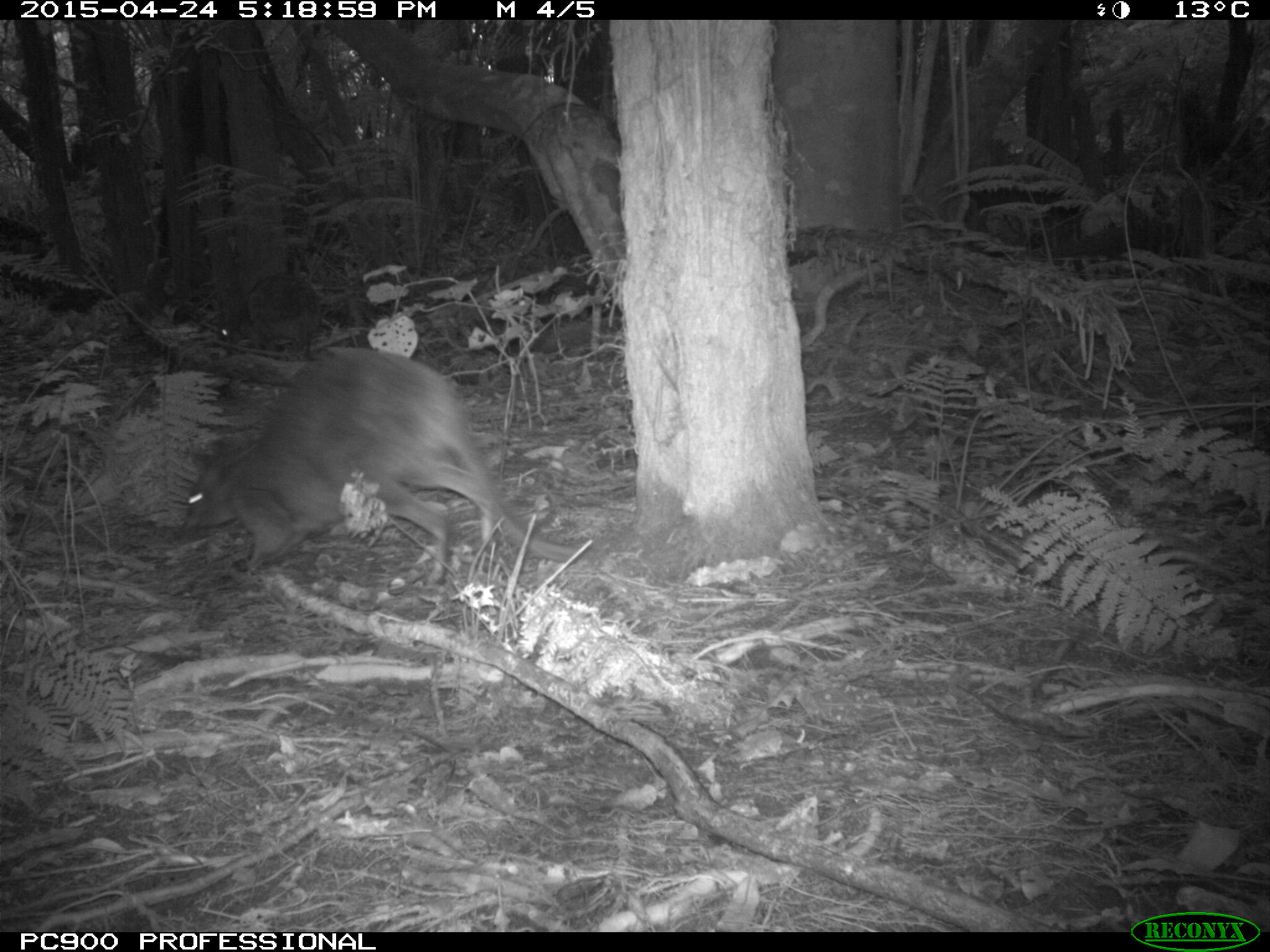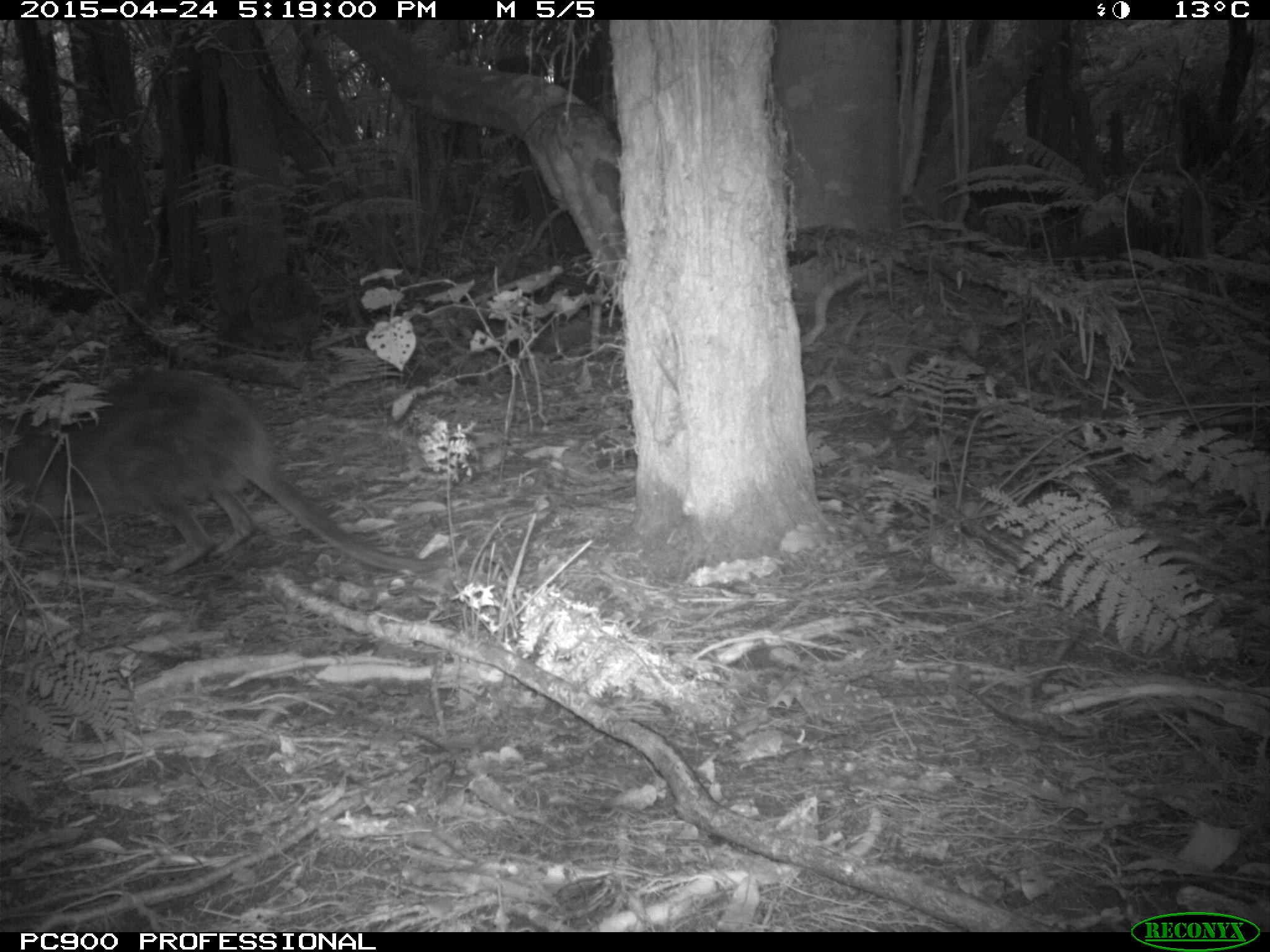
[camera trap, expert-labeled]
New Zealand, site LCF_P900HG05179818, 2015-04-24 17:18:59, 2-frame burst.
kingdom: Animalia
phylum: Chordata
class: Mammalia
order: Diprotodontia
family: Macropodidae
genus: Notamacropus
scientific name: Notamacropus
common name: wallaby